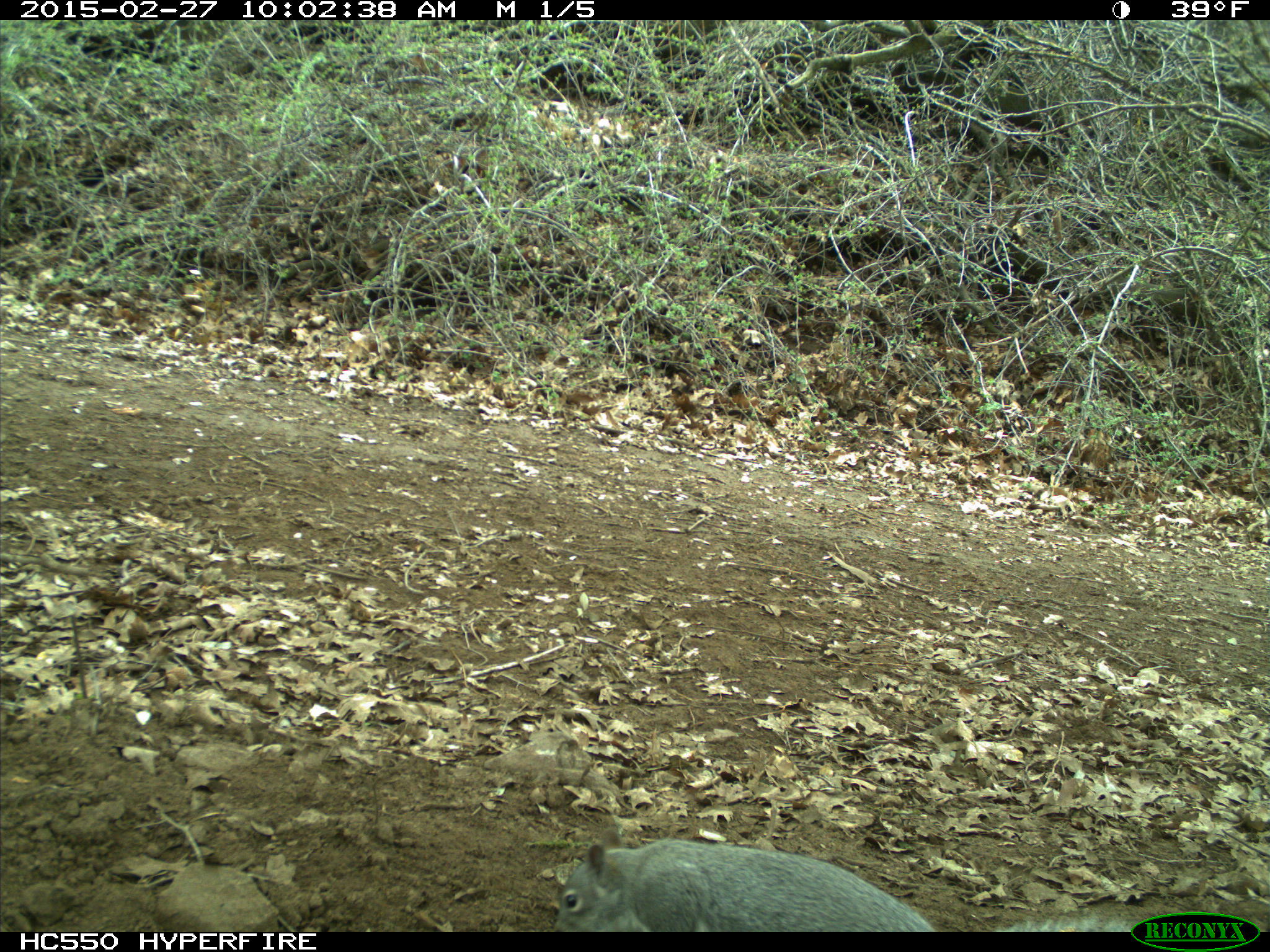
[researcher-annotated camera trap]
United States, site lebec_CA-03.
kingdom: Animalia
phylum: Chordata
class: Mammalia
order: Rodentia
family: Sciuridae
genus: Sciurus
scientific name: Sciurus carolinensis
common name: eastern gray squirrel